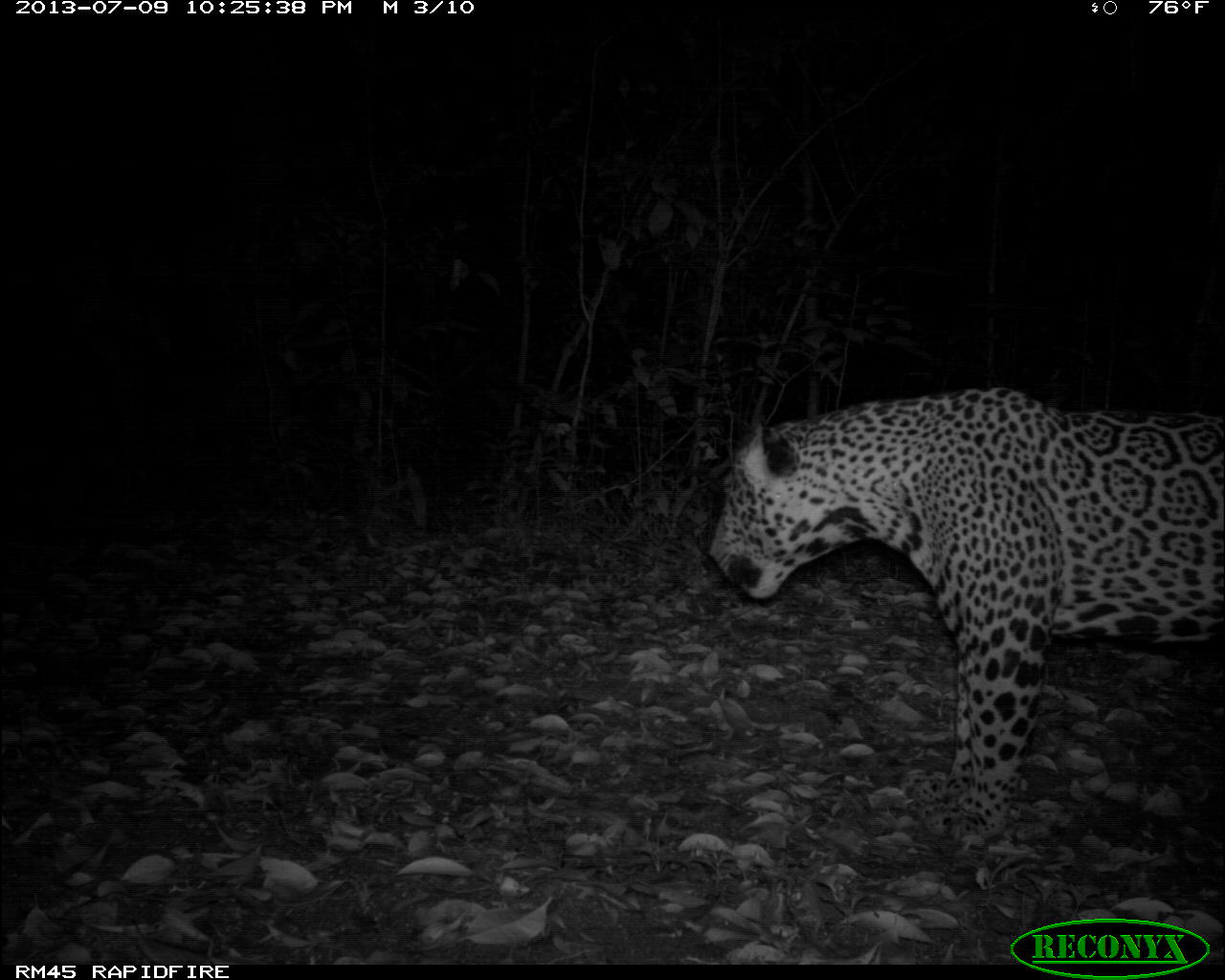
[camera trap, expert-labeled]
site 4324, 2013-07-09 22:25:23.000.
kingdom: Animalia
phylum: Chordata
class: Mammalia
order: Carnivora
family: Felidae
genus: Panthera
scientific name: Panthera onca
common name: jaguar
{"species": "Panthera onca (jaguar)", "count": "1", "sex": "male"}